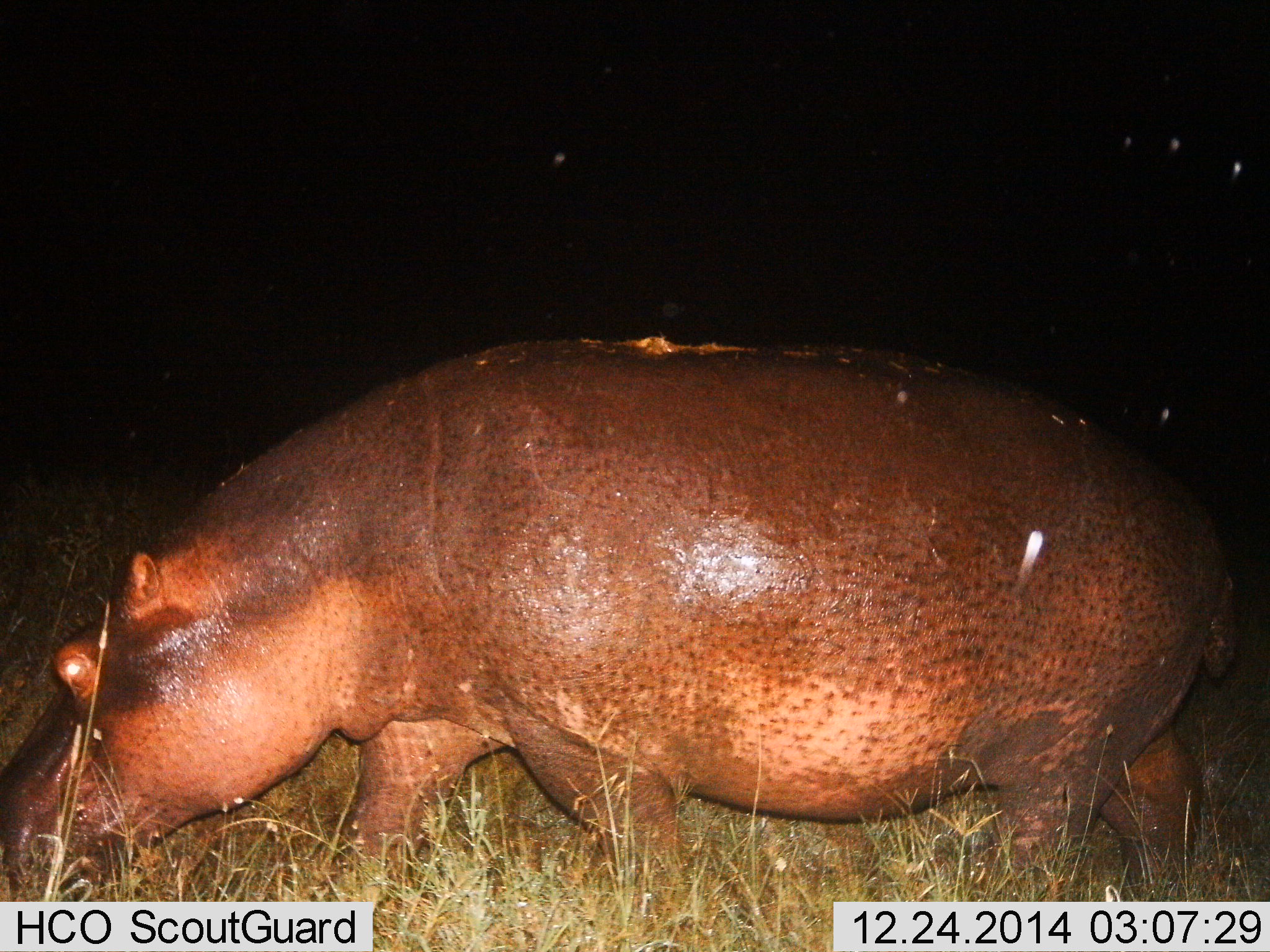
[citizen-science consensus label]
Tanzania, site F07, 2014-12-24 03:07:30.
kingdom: Animalia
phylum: Chordata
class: Mammalia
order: Artiodactyla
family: Hippopotamidae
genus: Hippopotamus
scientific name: Hippopotamus amphibius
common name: hippopotamus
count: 1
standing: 10%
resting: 0%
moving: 80%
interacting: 0%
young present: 0%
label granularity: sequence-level